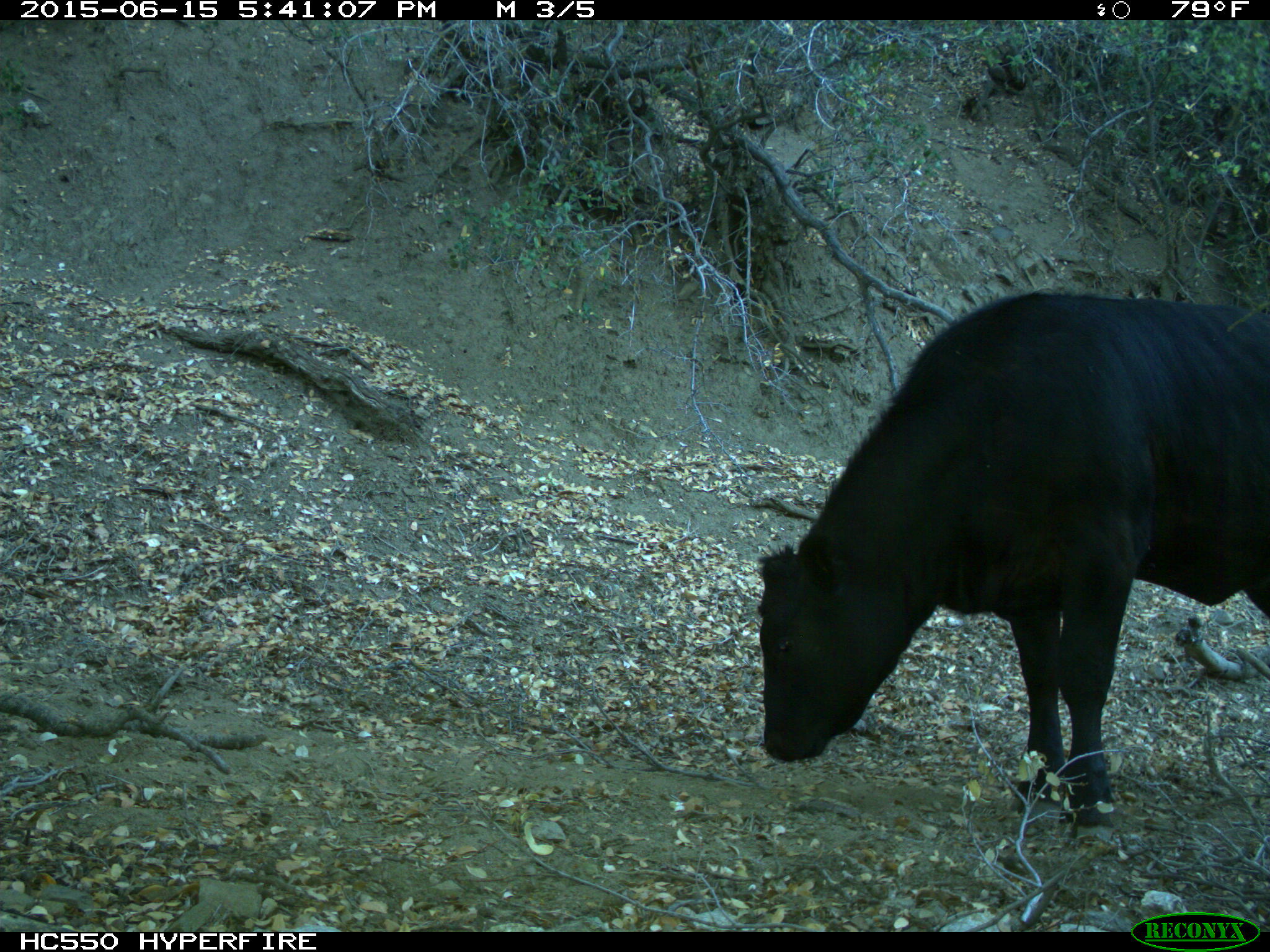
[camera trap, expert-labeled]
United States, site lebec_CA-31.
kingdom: Animalia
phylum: Chordata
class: Mammalia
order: Artiodactyla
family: Bovidae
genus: Bos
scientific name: Bos taurus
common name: domestic cow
Bos taurus (domestic cow).